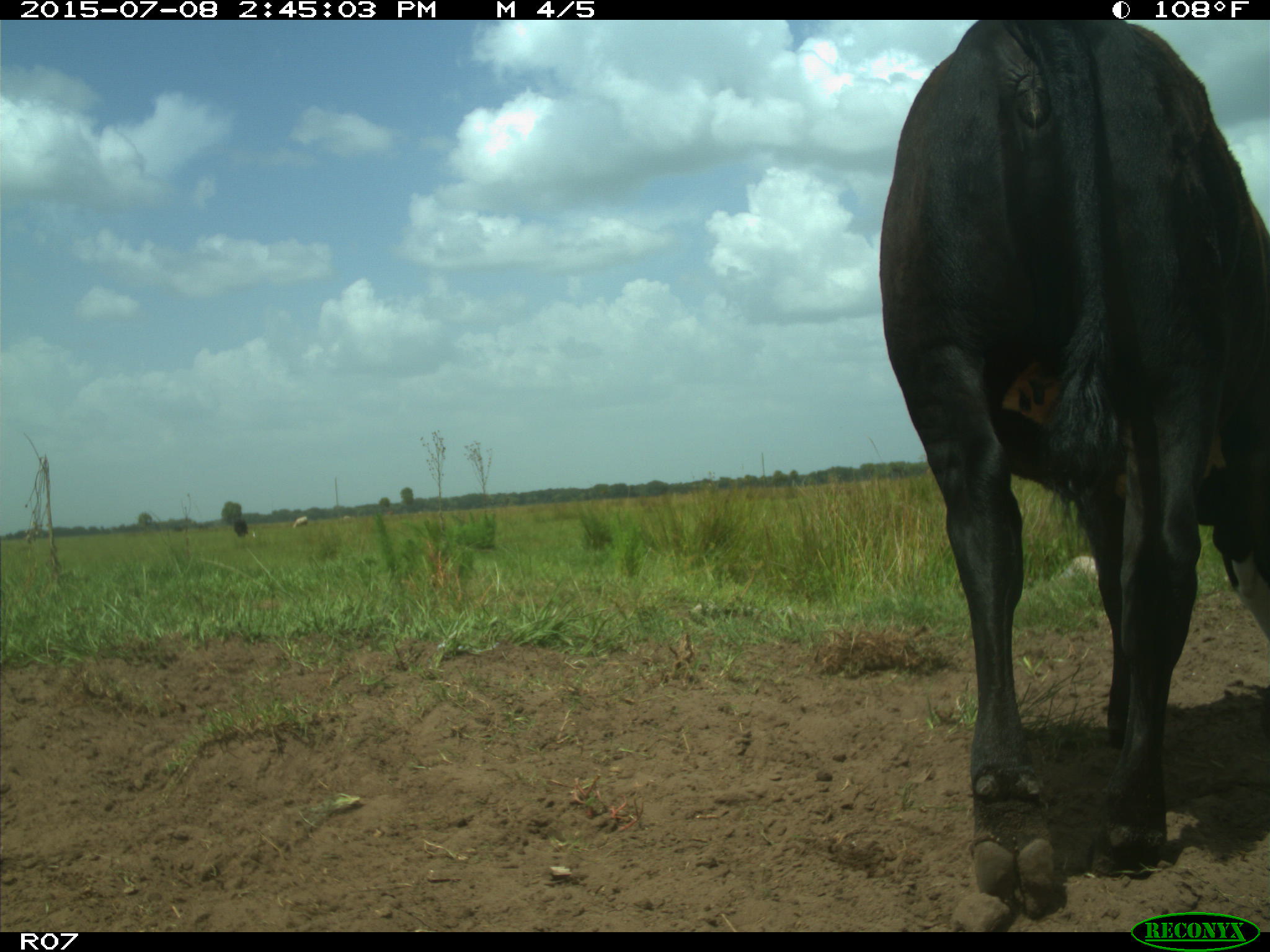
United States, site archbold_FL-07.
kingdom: Animalia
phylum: Chordata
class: Mammalia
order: Artiodactyla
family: Bovidae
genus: Bos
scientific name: Bos taurus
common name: domestic cow